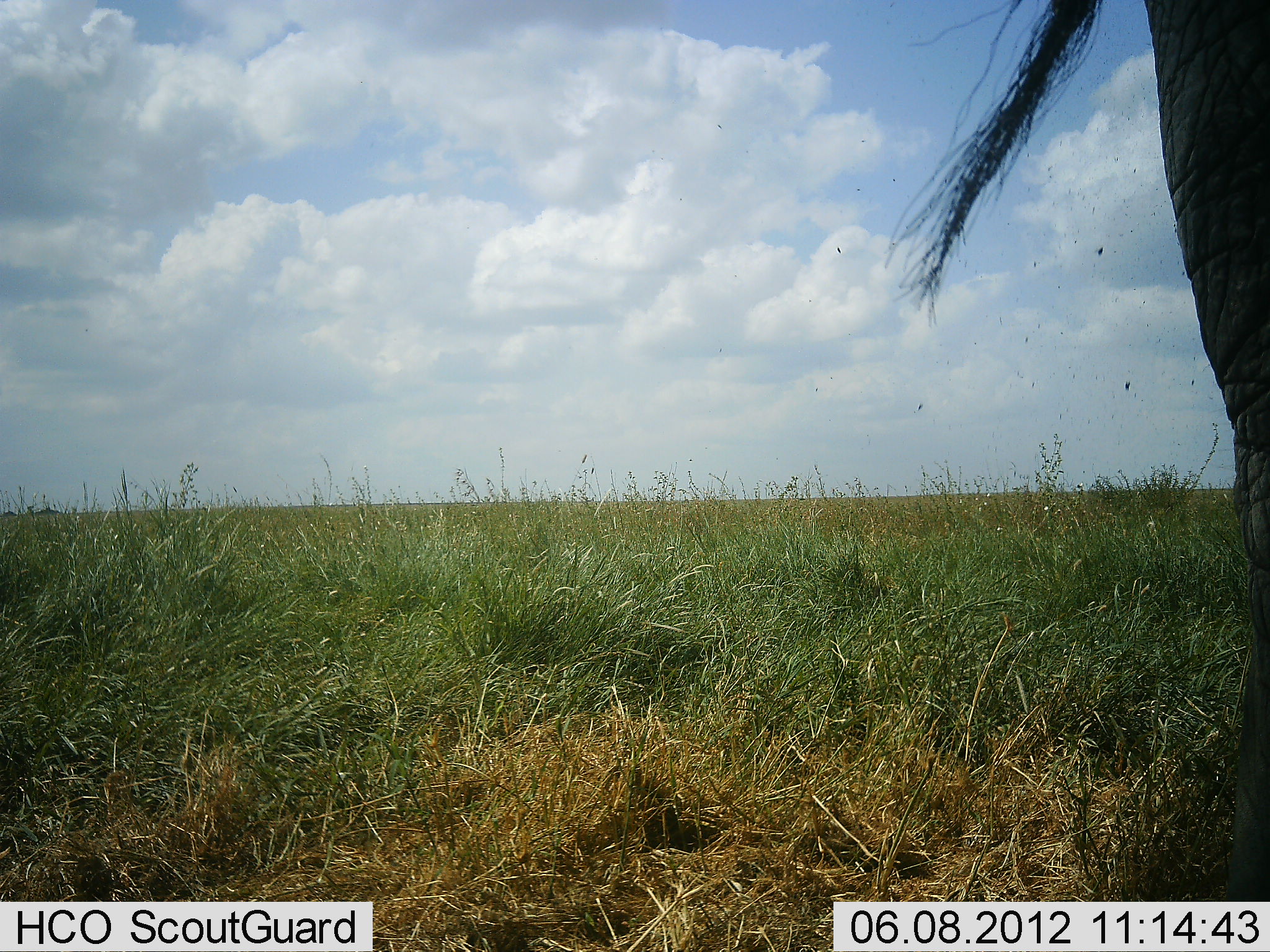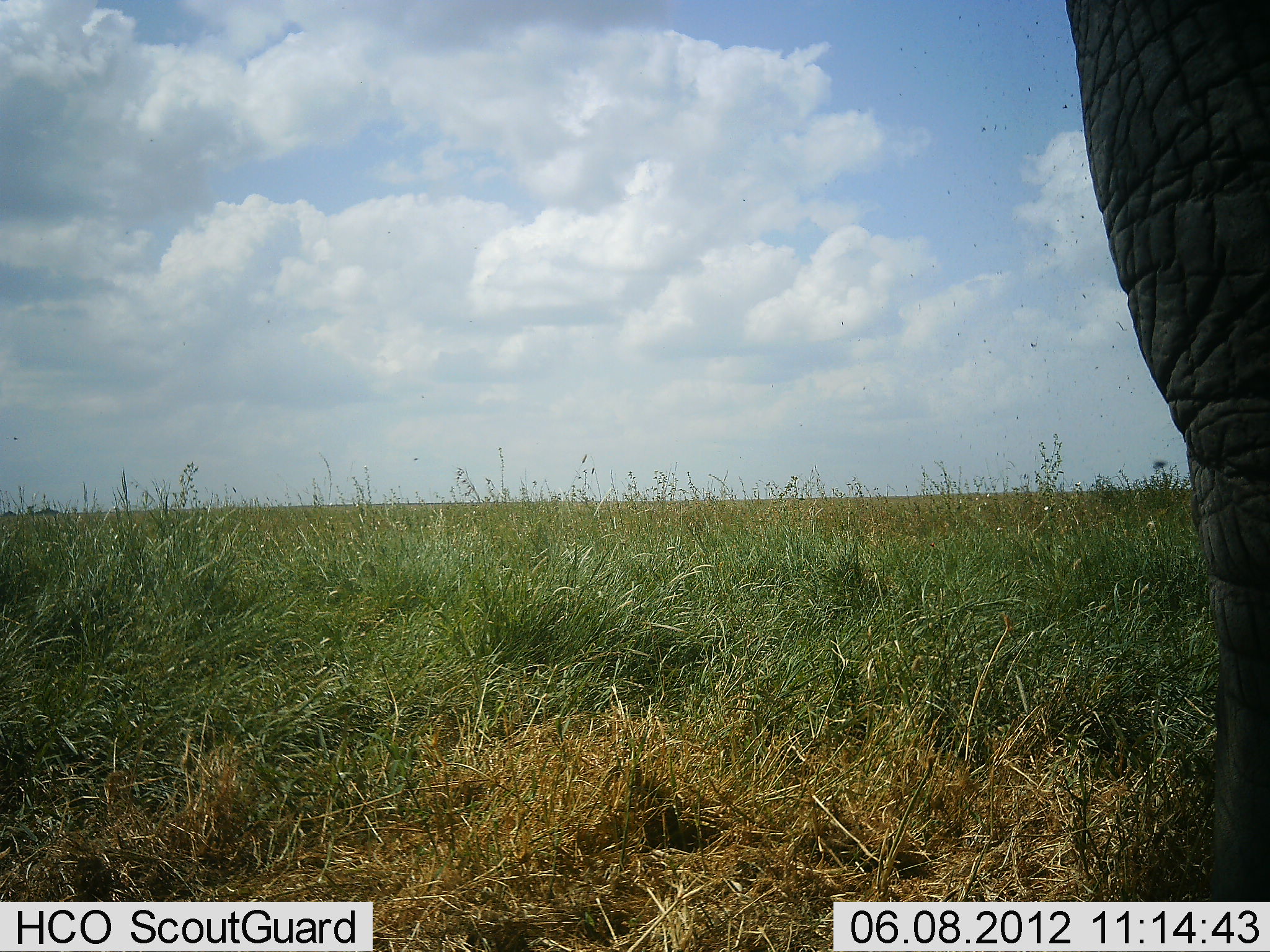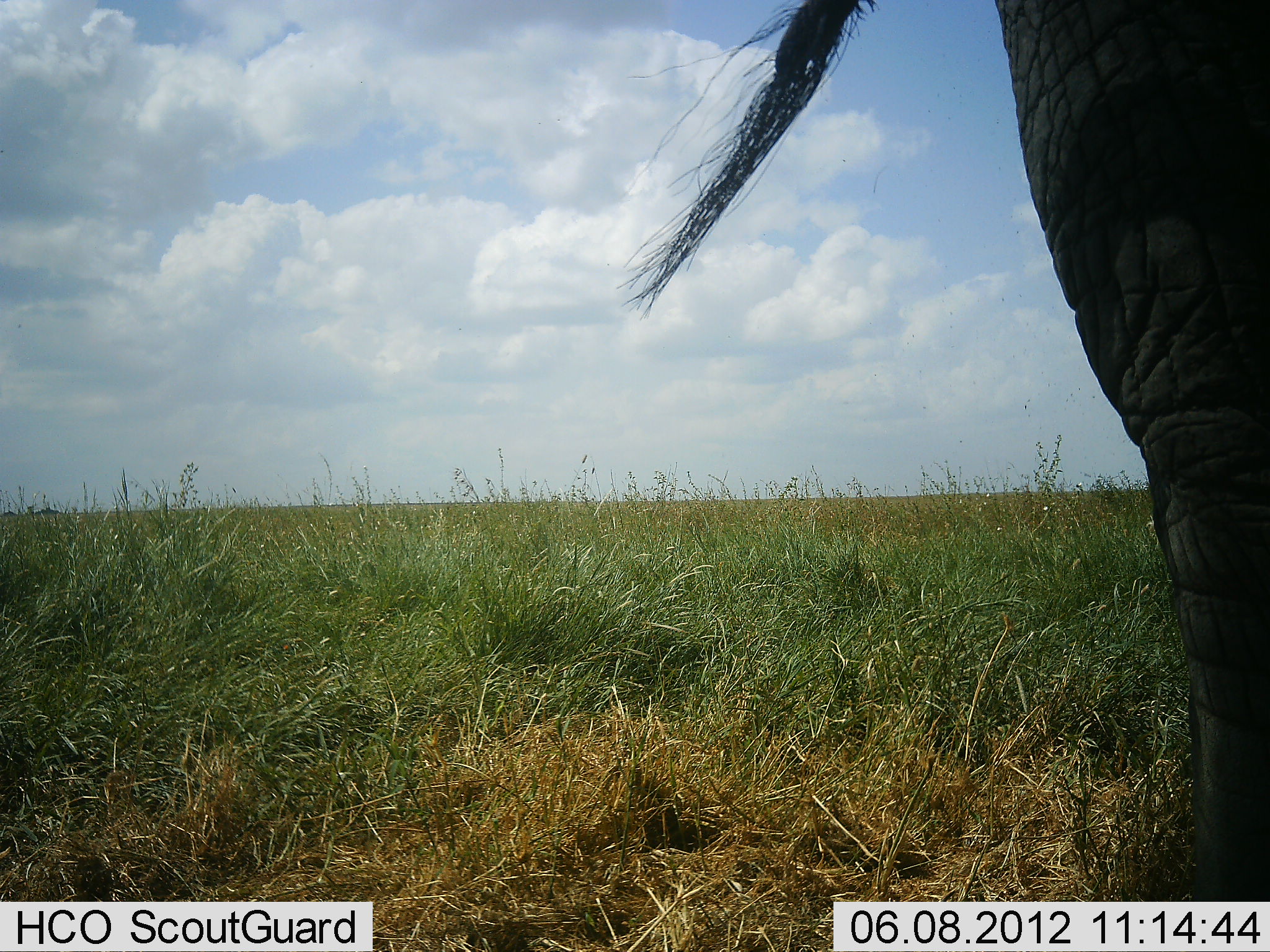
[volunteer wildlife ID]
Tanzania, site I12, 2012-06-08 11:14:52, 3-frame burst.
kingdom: Animalia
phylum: Chordata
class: Mammalia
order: Proboscidea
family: Elephantidae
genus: Loxodonta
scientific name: Loxodonta africana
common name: african bush elephant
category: elephant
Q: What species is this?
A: Elephant (african bush elephant) (Loxodonta africana).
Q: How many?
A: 1.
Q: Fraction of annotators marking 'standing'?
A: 90%.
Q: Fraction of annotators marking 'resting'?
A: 10%.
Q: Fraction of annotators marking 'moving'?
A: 0%.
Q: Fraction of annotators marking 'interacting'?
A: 0%.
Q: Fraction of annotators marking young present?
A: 0%.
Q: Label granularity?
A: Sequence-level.